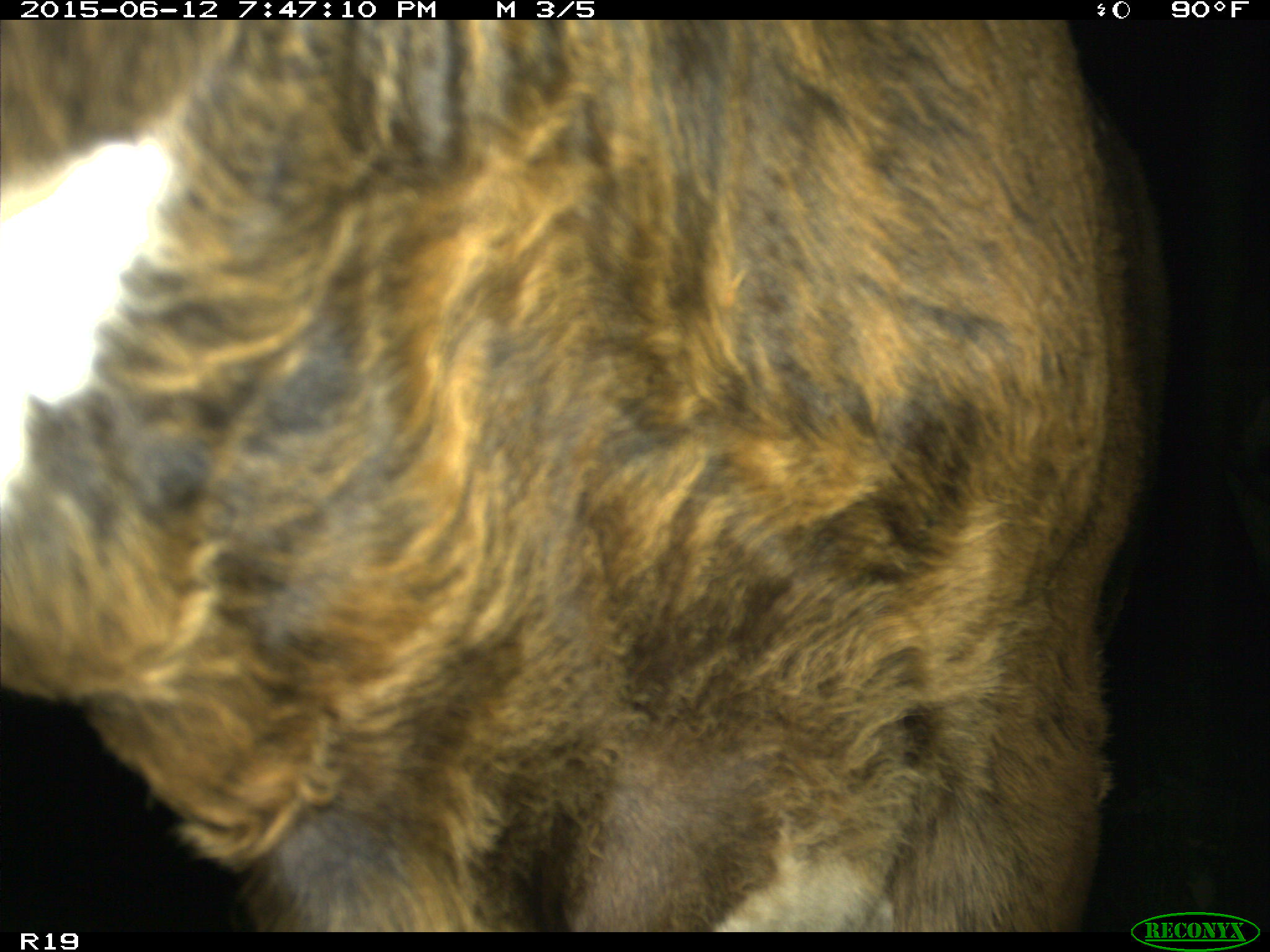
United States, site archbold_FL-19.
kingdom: Animalia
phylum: Chordata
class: Mammalia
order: Artiodactyla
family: Bovidae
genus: Bos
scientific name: Bos taurus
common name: domestic cow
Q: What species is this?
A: Bos taurus (domestic cow).